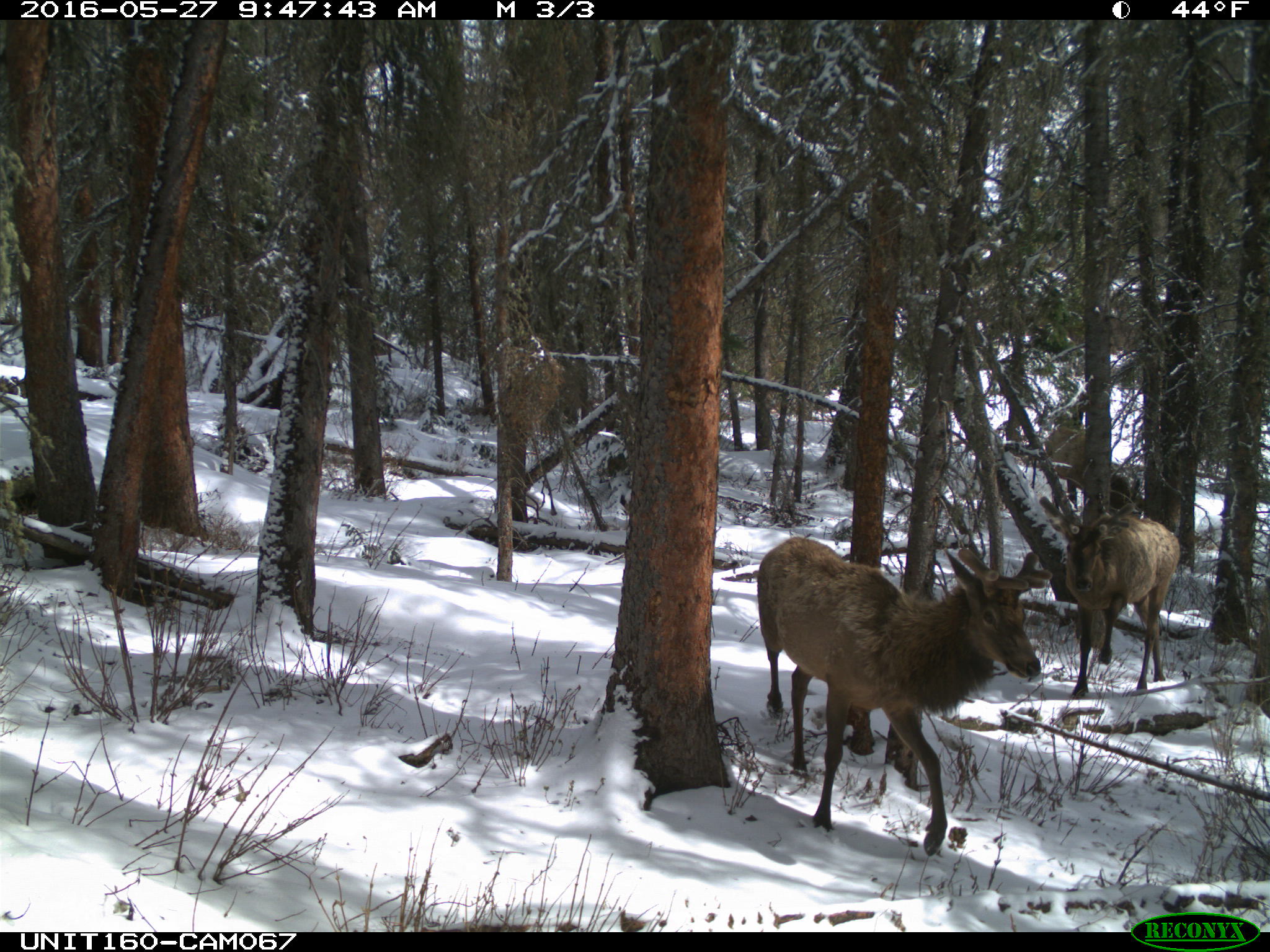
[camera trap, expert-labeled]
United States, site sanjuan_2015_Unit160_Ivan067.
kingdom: Animalia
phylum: Chordata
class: Mammalia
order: Artiodactyla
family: Cervidae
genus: Cervus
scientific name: Cervus elaphus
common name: red deer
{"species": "Cervus elaphus (red deer)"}